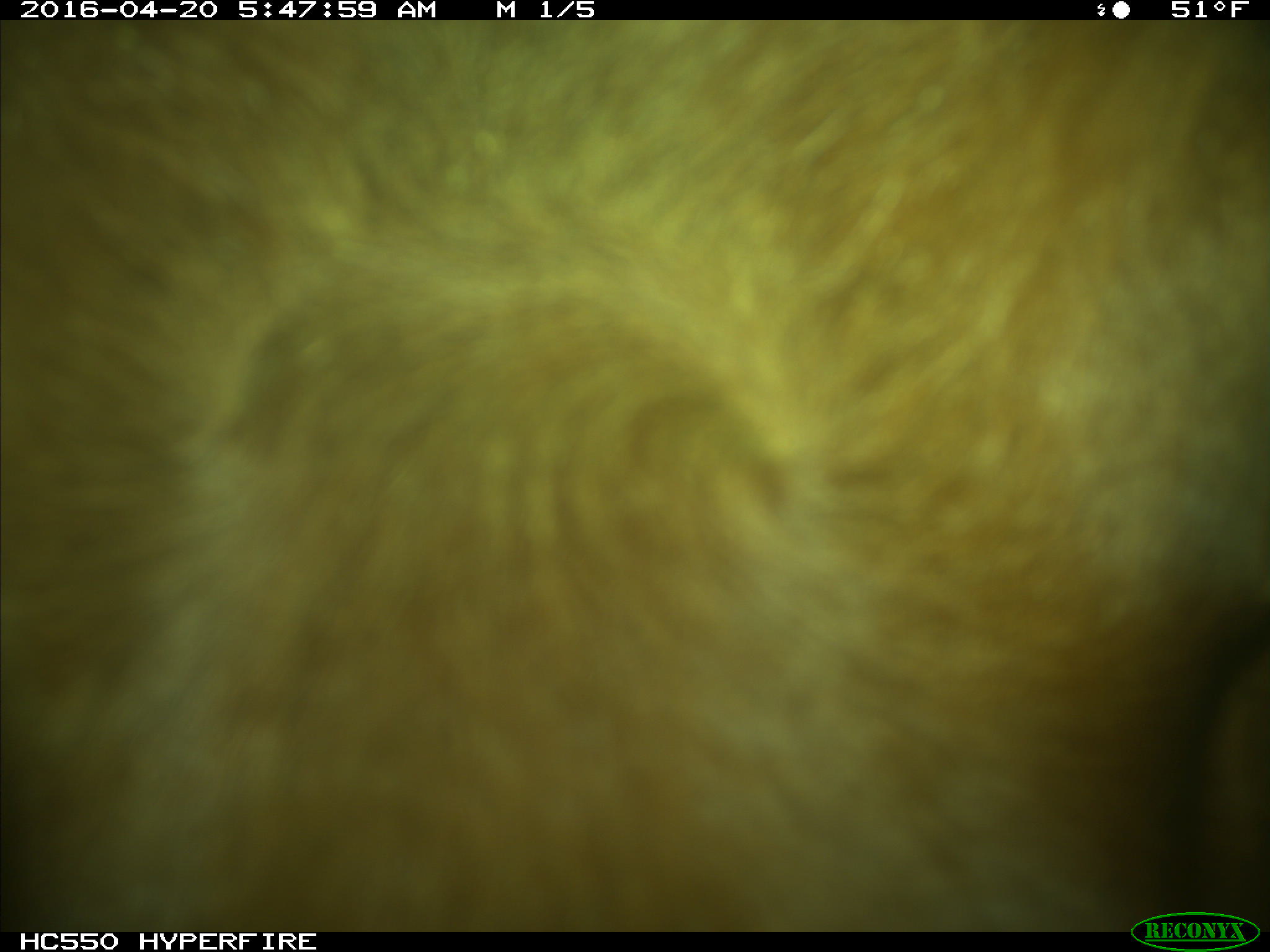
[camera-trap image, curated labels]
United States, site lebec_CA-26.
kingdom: Animalia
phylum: Chordata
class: Mammalia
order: Artiodactyla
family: Bovidae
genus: Bos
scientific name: Bos taurus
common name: domestic cow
Bos taurus (domestic cow).